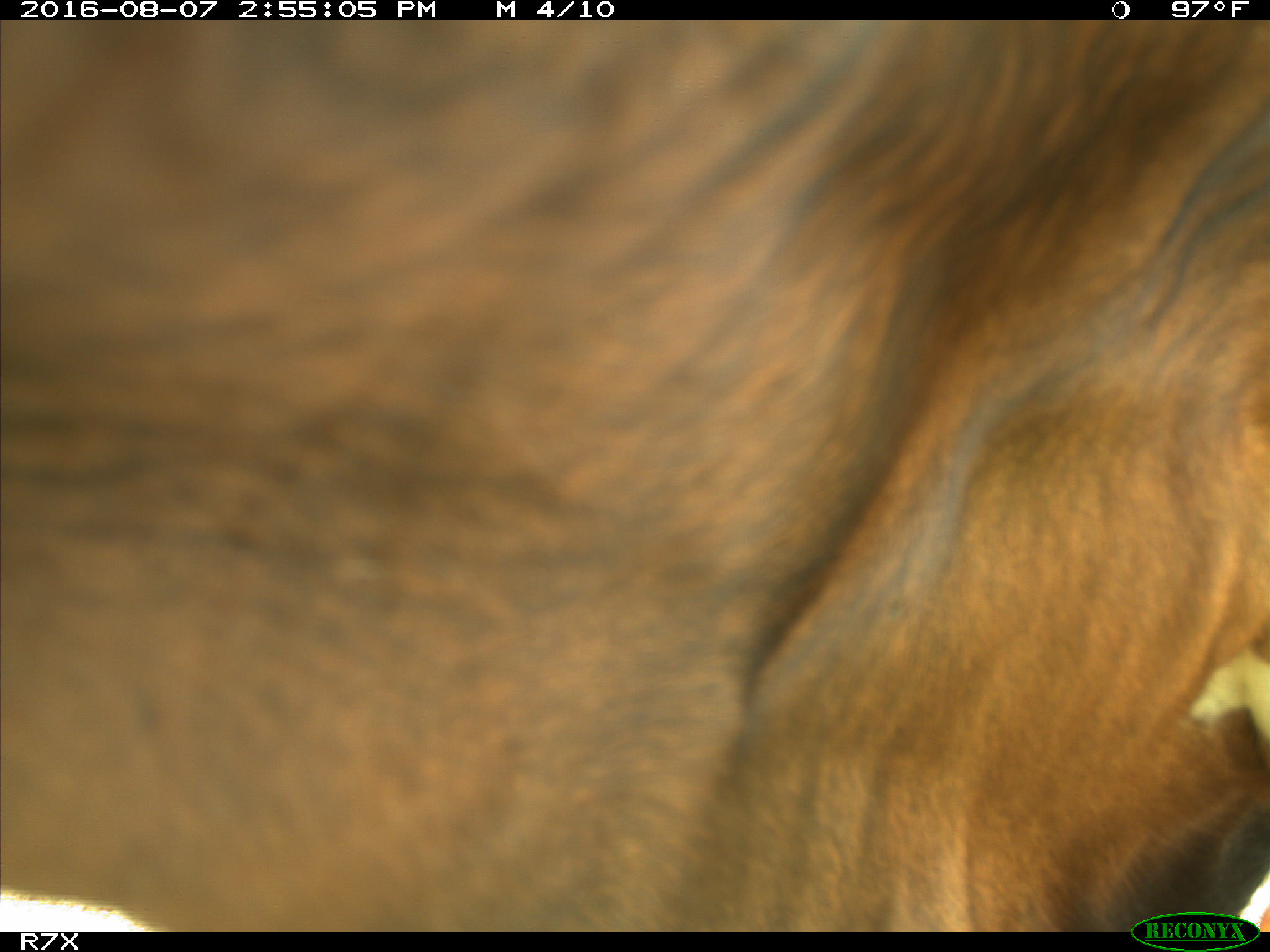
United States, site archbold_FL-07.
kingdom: Animalia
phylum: Chordata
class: Mammalia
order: Artiodactyla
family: Bovidae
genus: Bos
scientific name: Bos taurus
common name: domestic cow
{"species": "Bos taurus (domestic cow)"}